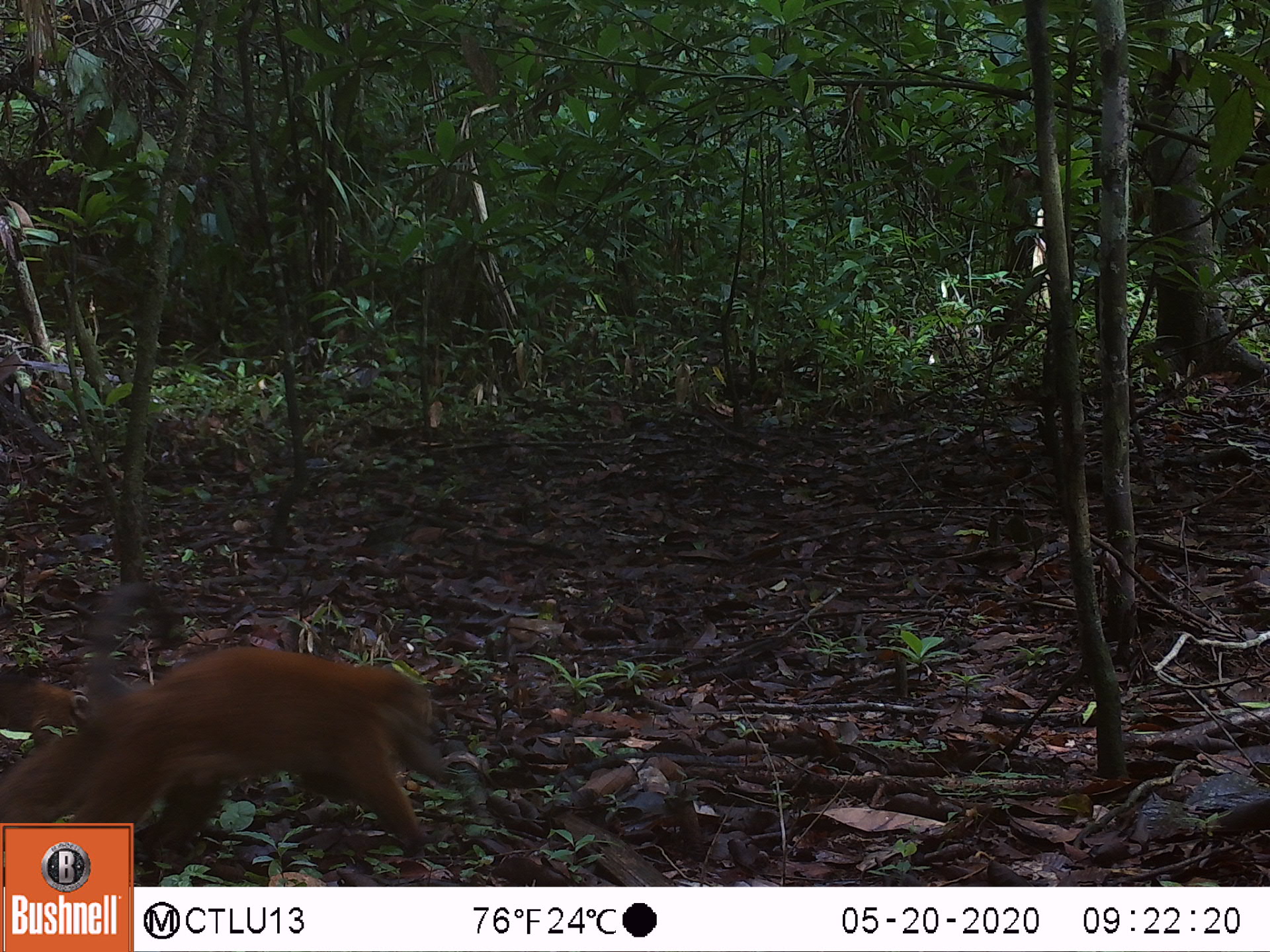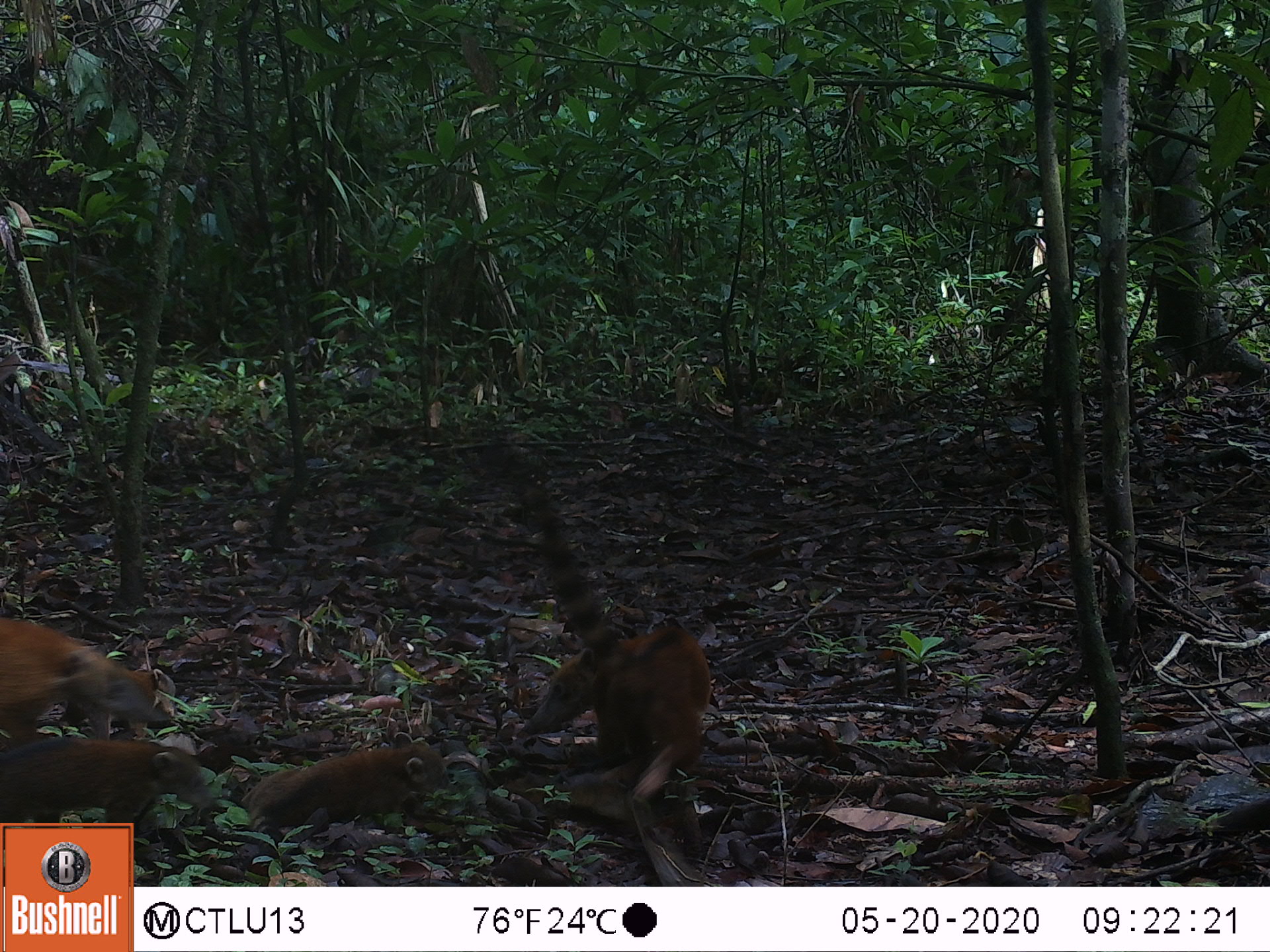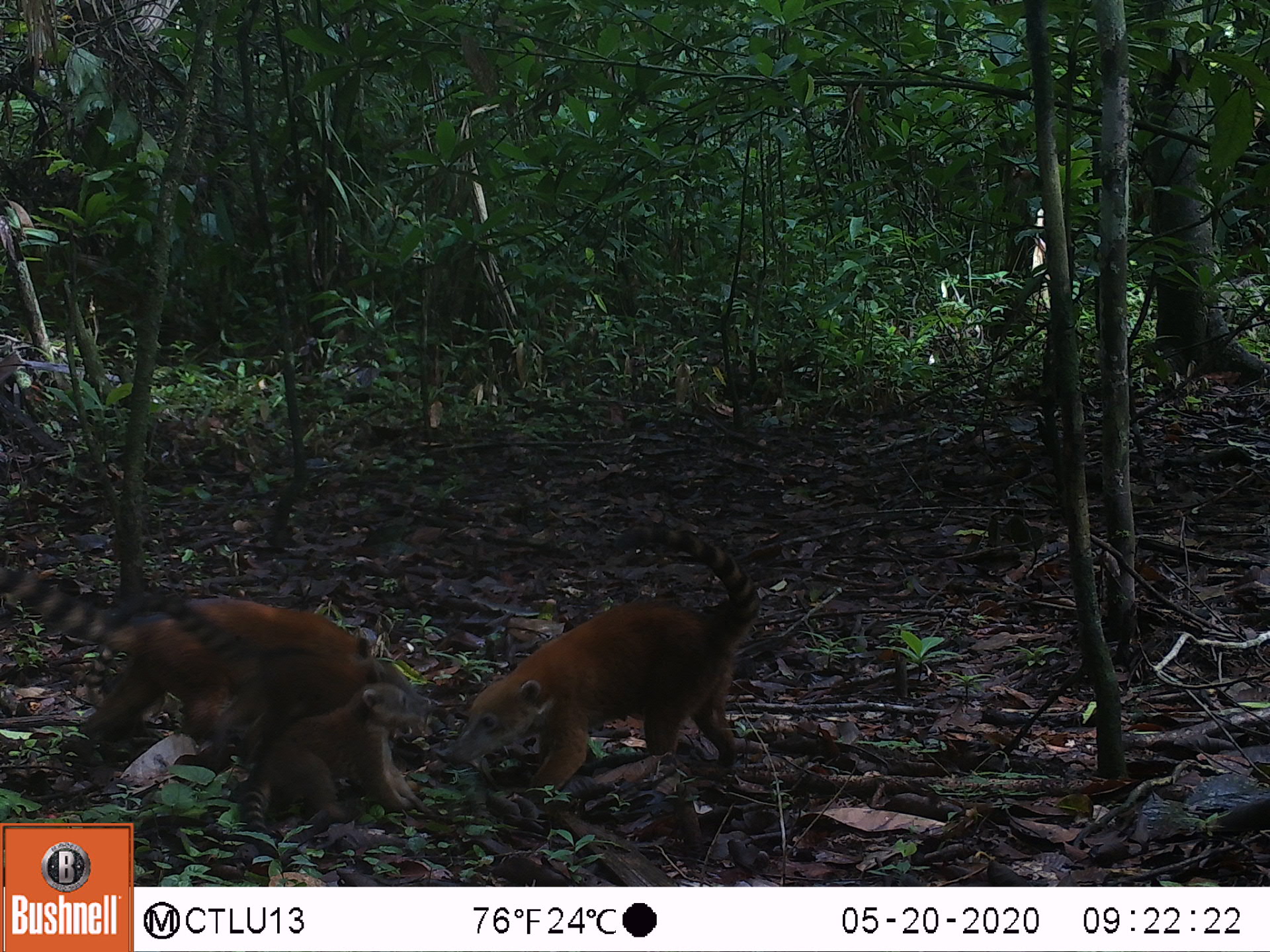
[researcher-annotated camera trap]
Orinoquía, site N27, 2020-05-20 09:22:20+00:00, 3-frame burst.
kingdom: Animalia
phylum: Chordata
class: Mammalia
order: Carnivora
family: Procyonidae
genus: Nasua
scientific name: Nasua nasua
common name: south american coati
South american coati (Nasua nasua).